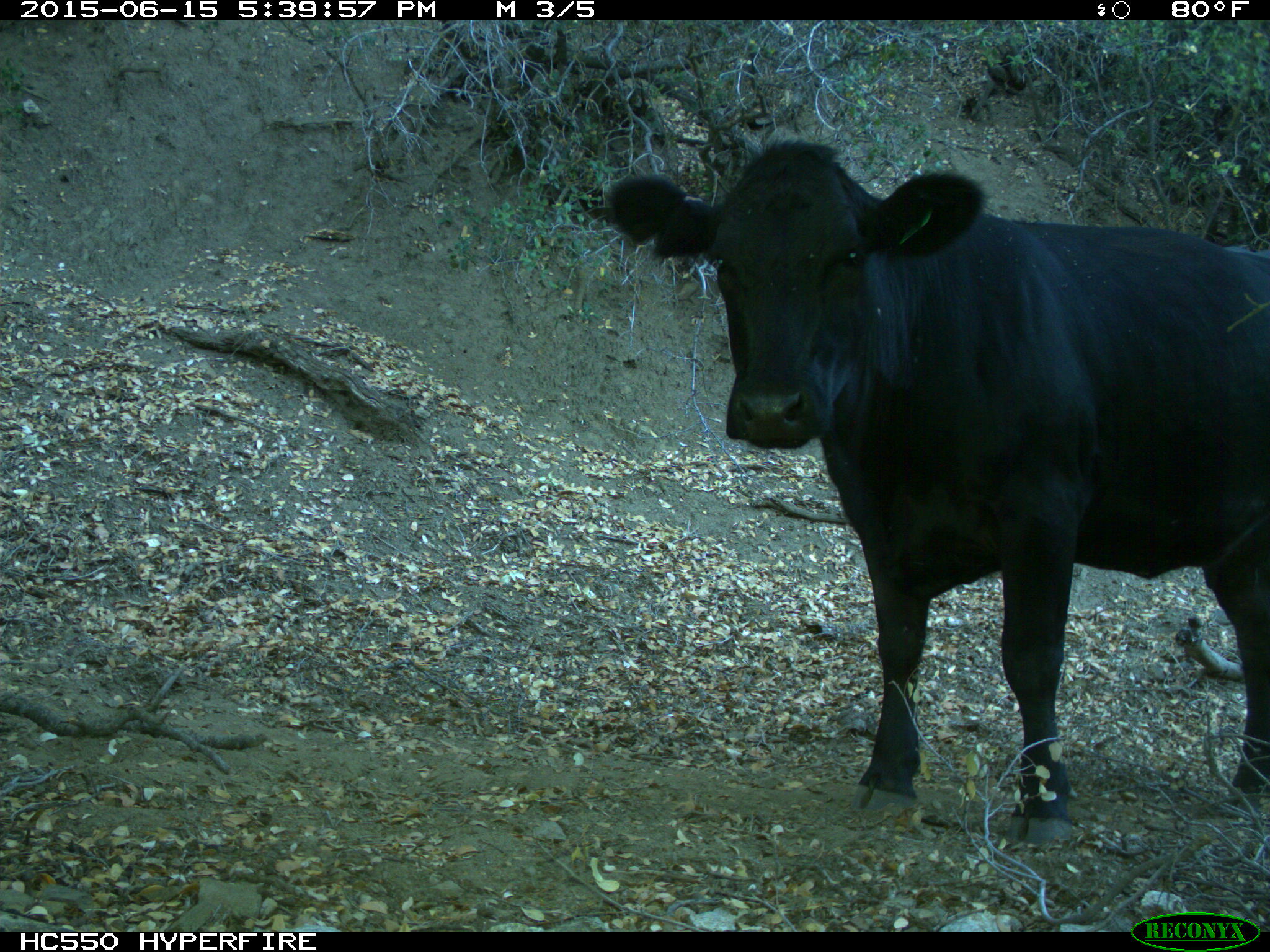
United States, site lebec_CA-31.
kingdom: Animalia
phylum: Chordata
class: Mammalia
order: Artiodactyla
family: Bovidae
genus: Bos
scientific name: Bos taurus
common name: domestic cow